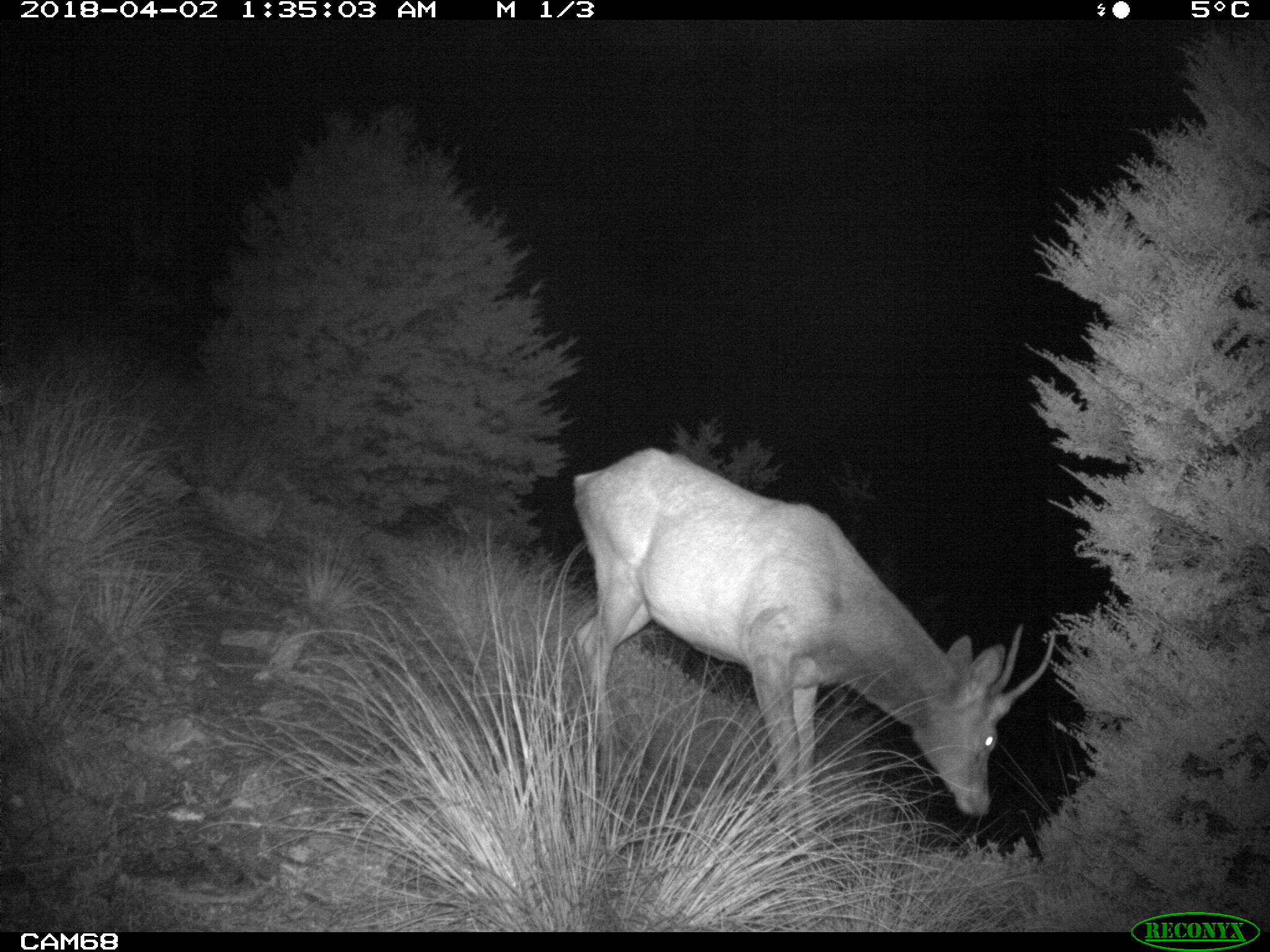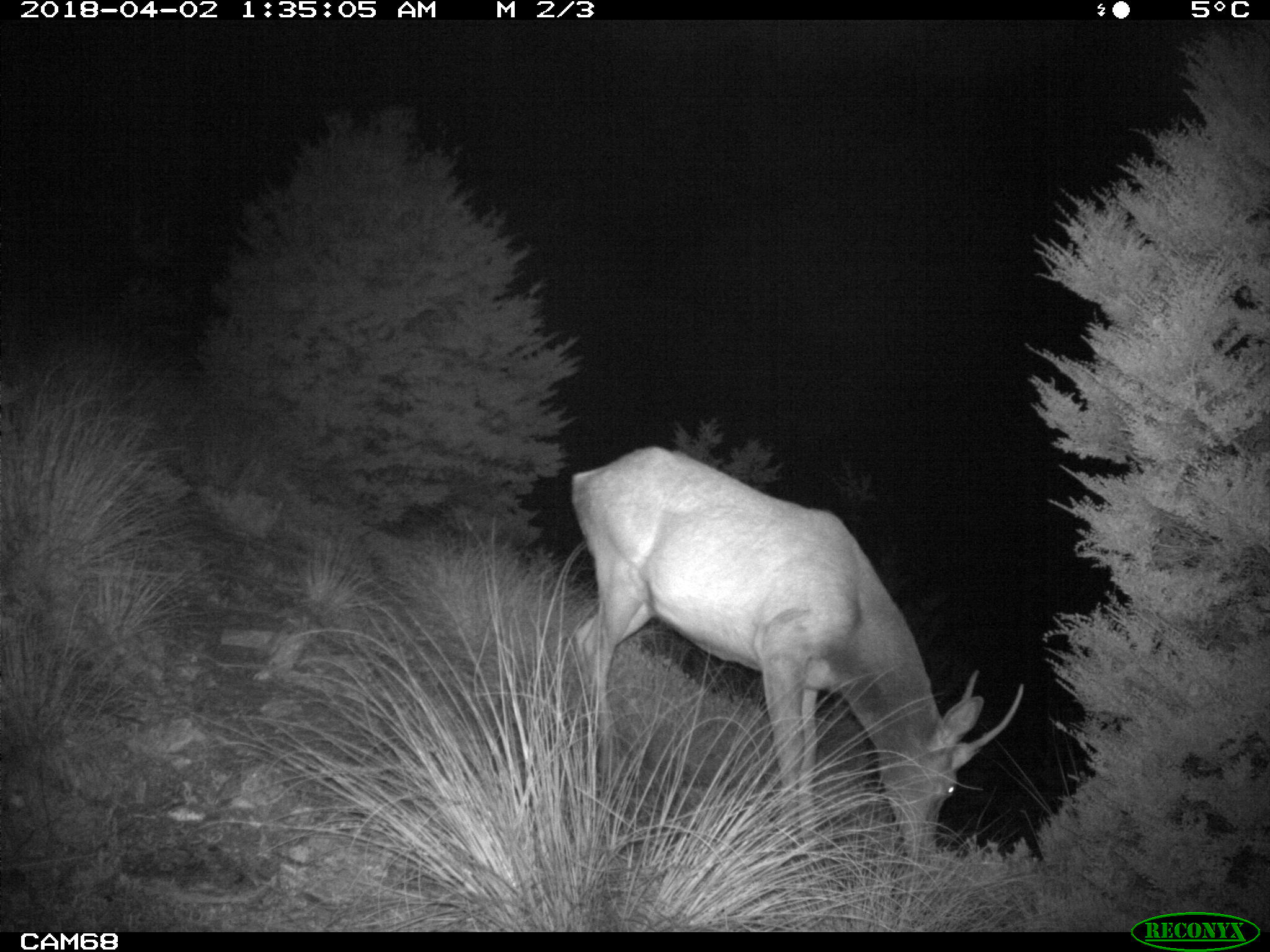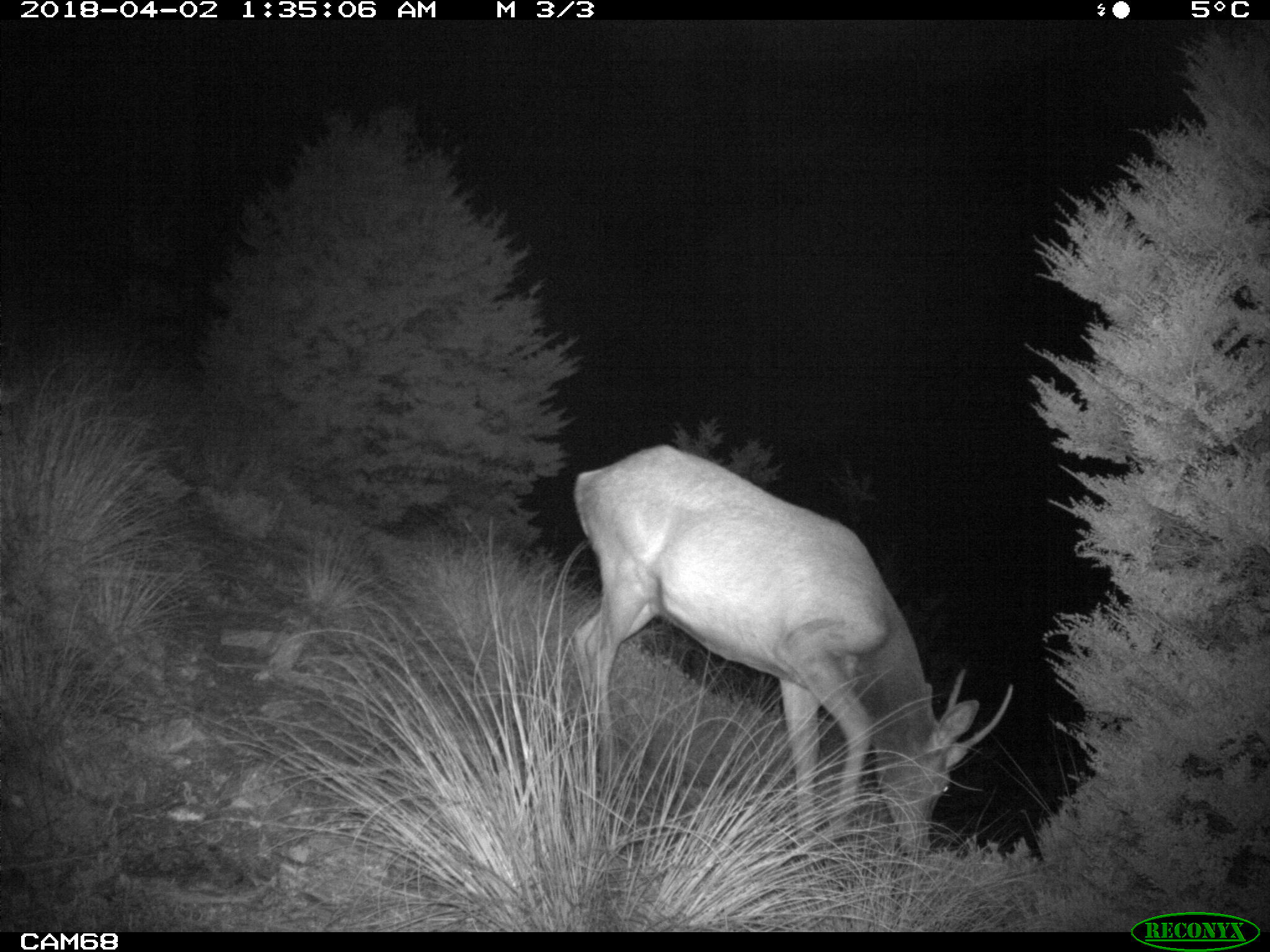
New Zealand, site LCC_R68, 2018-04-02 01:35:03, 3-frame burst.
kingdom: Animalia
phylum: Chordata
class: Mammalia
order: Artiodactyla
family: Cervidae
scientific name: Cervidae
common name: deer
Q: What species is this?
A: Deer (Cervidae).